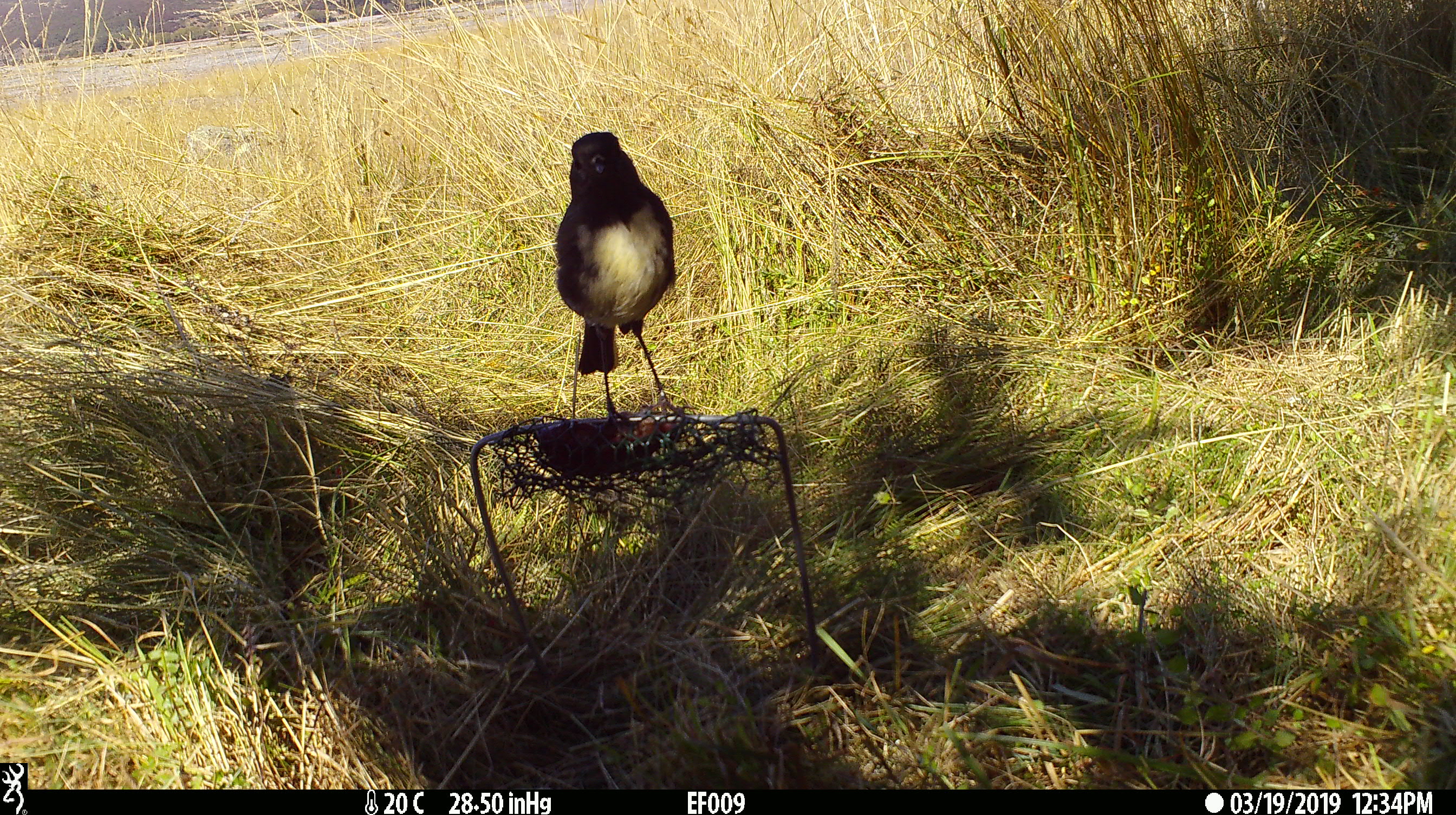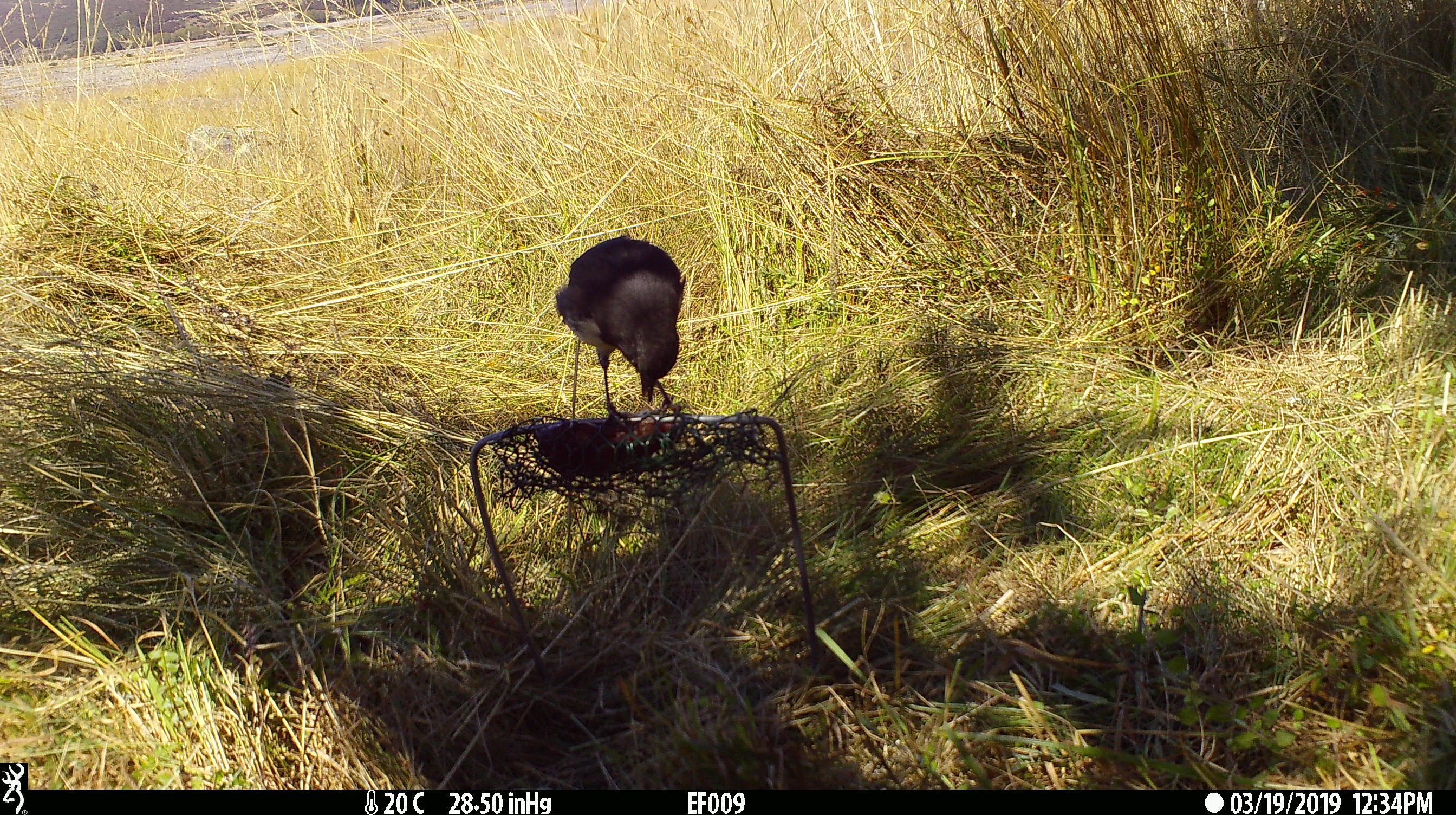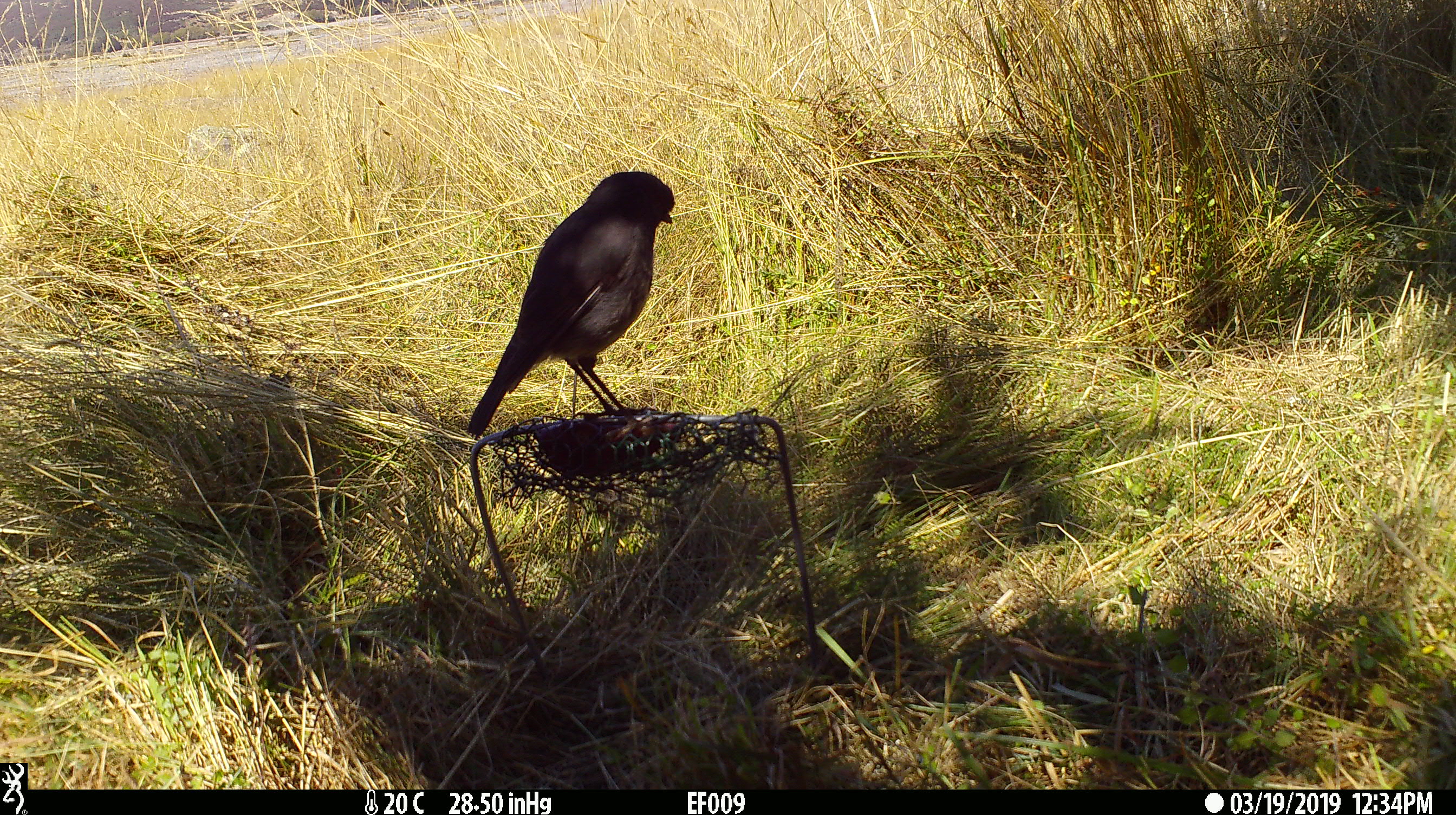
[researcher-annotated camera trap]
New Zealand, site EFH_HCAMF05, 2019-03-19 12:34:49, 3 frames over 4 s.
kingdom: Animalia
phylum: Chordata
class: Aves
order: Passeriformes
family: Petroicidae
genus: Petroica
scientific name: Petroica australis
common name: new zealand robin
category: robin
Robin (new zealand robin) (Petroica australis).